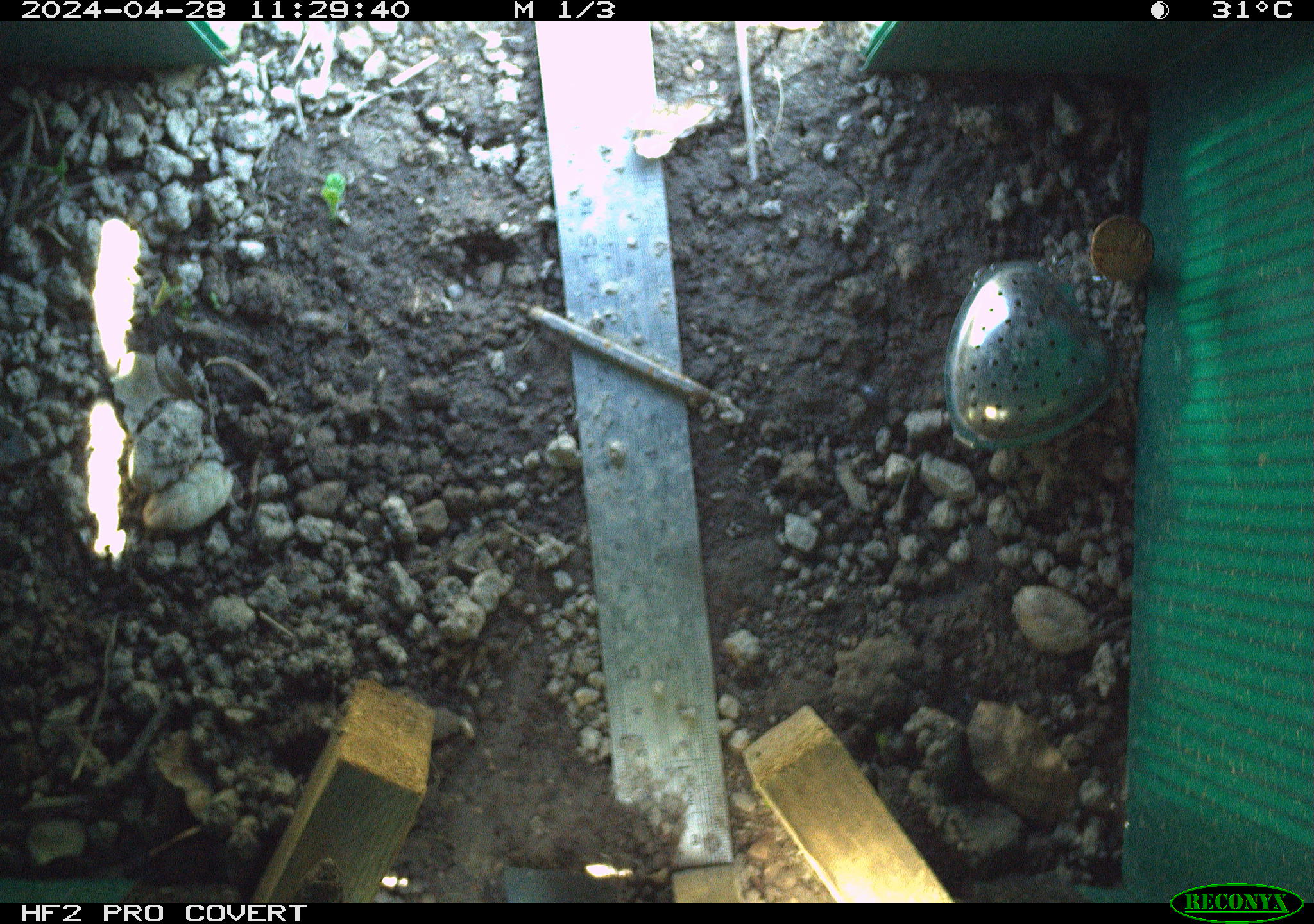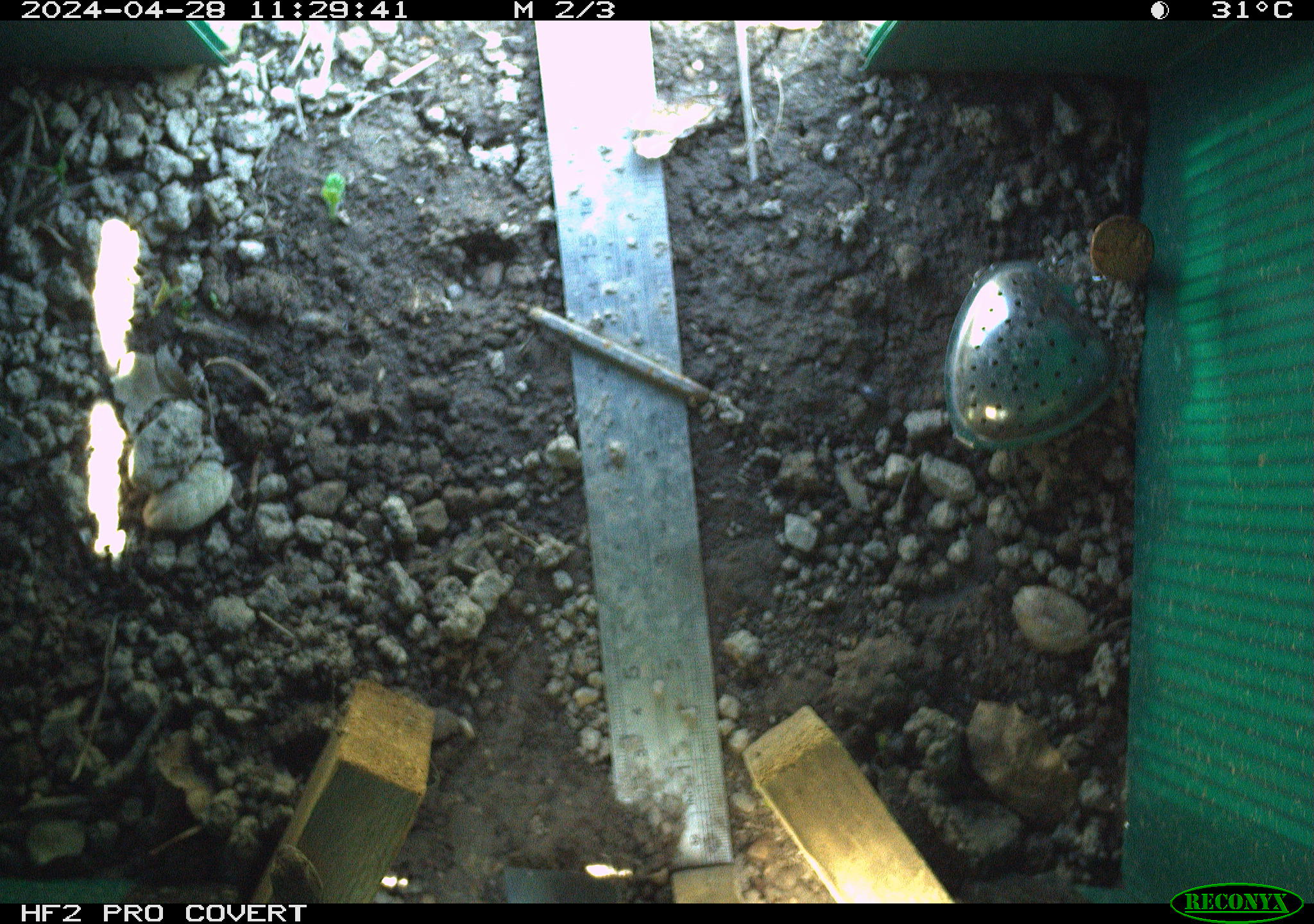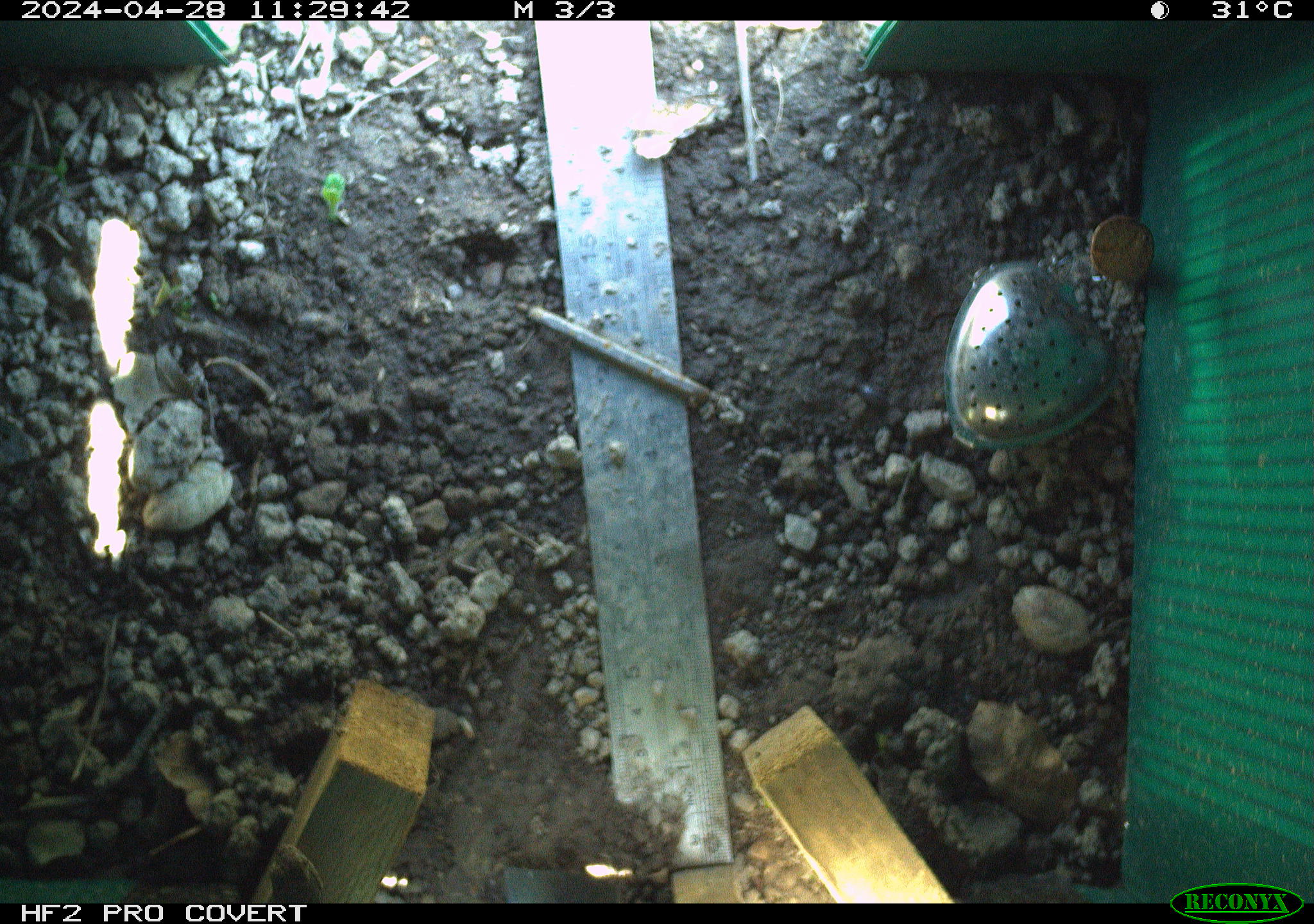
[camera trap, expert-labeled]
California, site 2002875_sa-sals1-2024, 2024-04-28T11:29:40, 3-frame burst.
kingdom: Animalia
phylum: Chordata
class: Reptilia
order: Squamata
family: Phrynosomatidae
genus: Sceloporus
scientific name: Sceloporus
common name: spiny lizards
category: sceloporus species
Sceloporus species (spiny lizards) (Sceloporus).